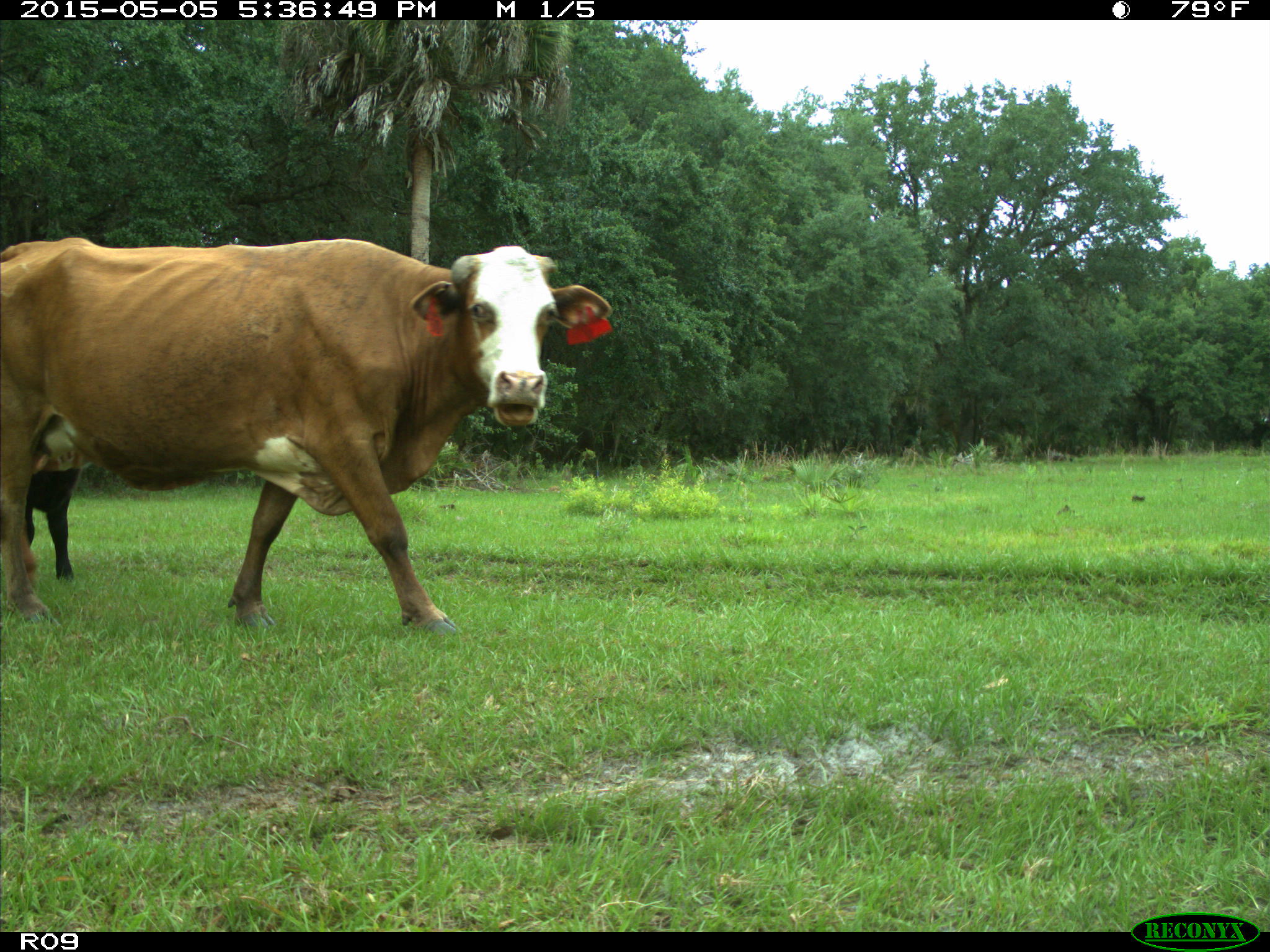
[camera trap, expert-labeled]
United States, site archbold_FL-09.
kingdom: Animalia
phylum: Chordata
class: Mammalia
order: Artiodactyla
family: Bovidae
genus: Bos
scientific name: Bos taurus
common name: domestic cow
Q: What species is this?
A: Bos taurus (domestic cow).